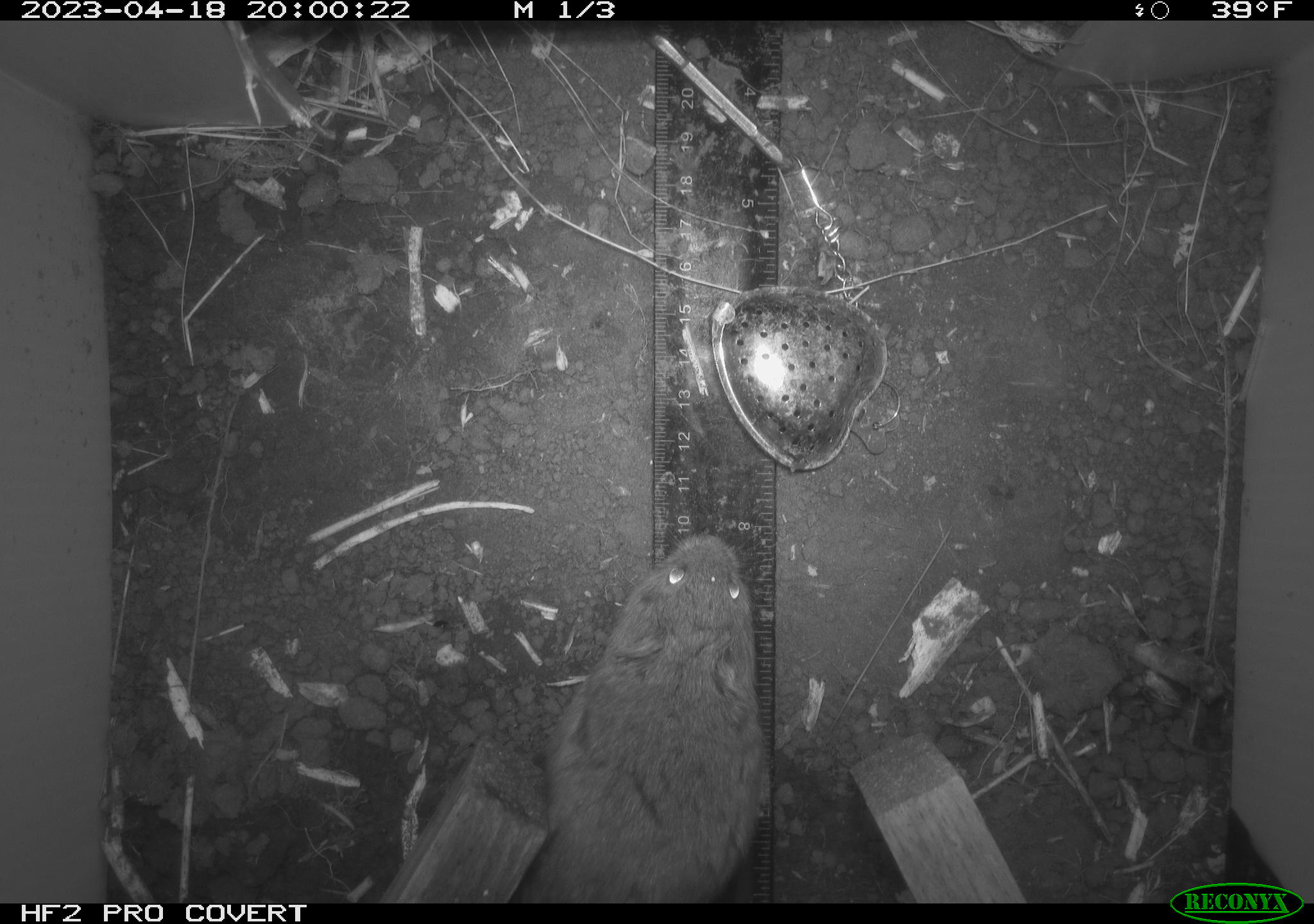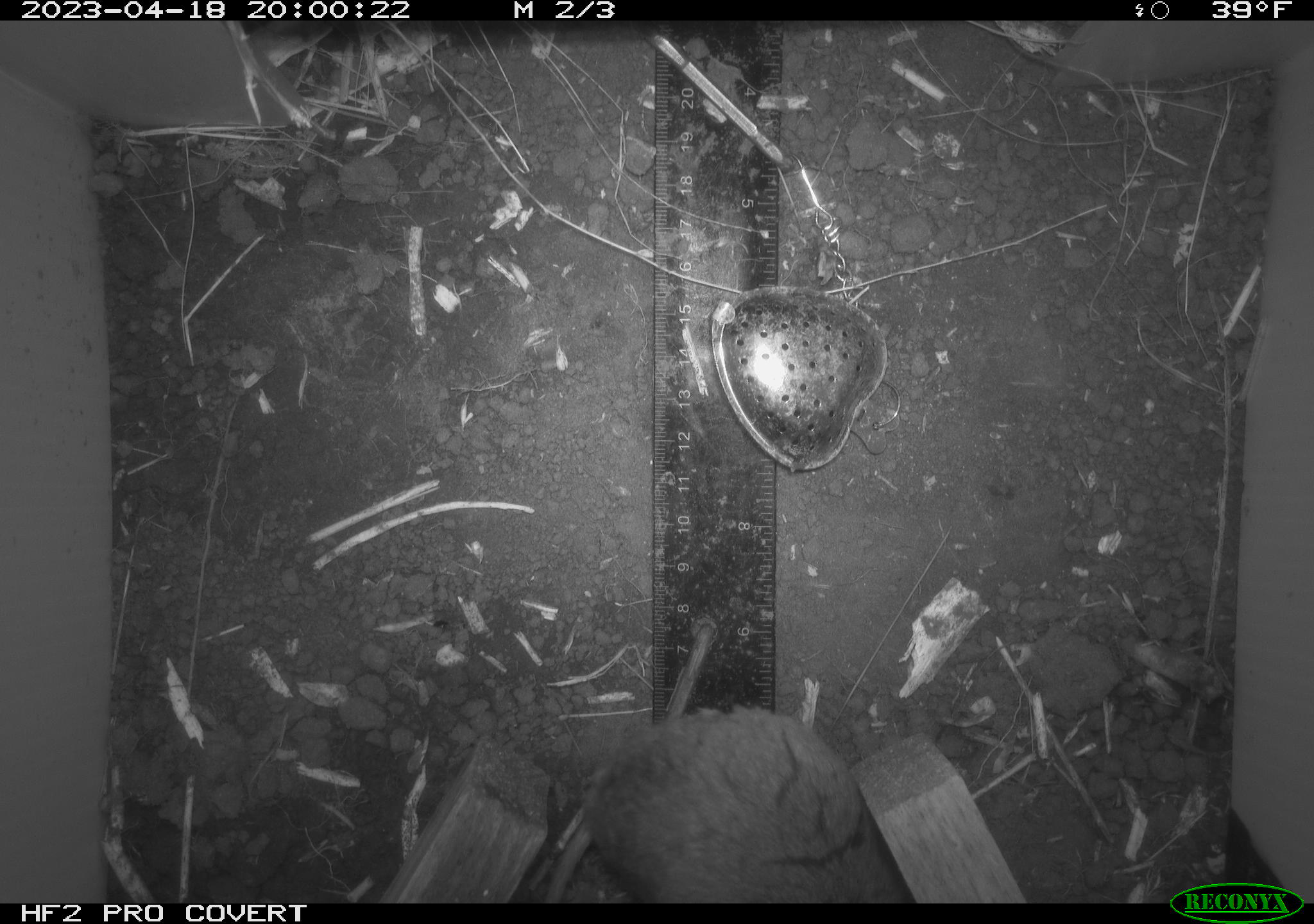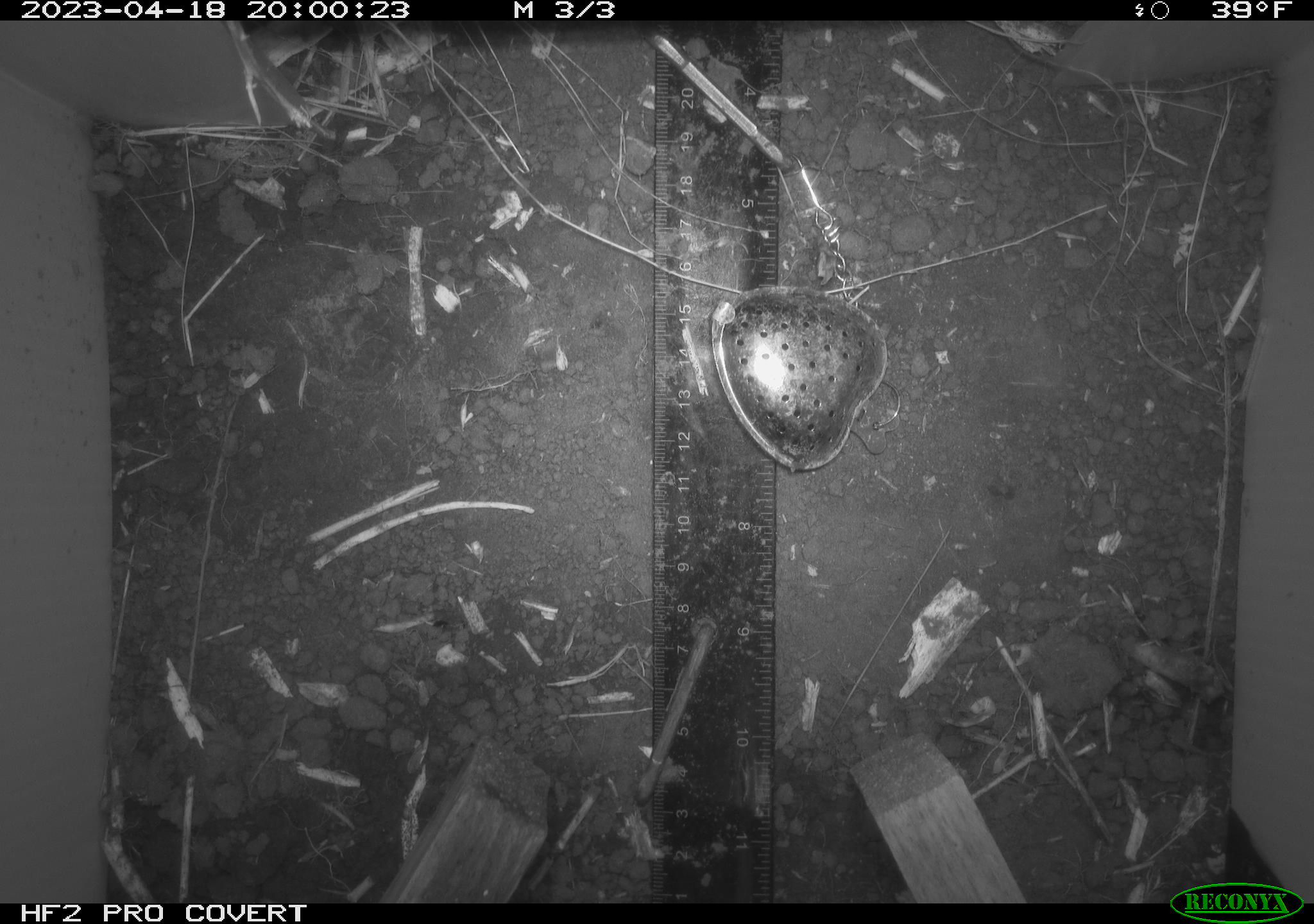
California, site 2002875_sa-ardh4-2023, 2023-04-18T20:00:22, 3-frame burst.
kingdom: Animalia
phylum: Chordata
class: Mammalia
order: Rodentia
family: Cricetidae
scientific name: Arvicolinae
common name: voles, lemmings, and muskrats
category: arvicolinae subfamily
Arvicolinae subfamily (voles, lemmings, and muskrats) (Arvicolinae).